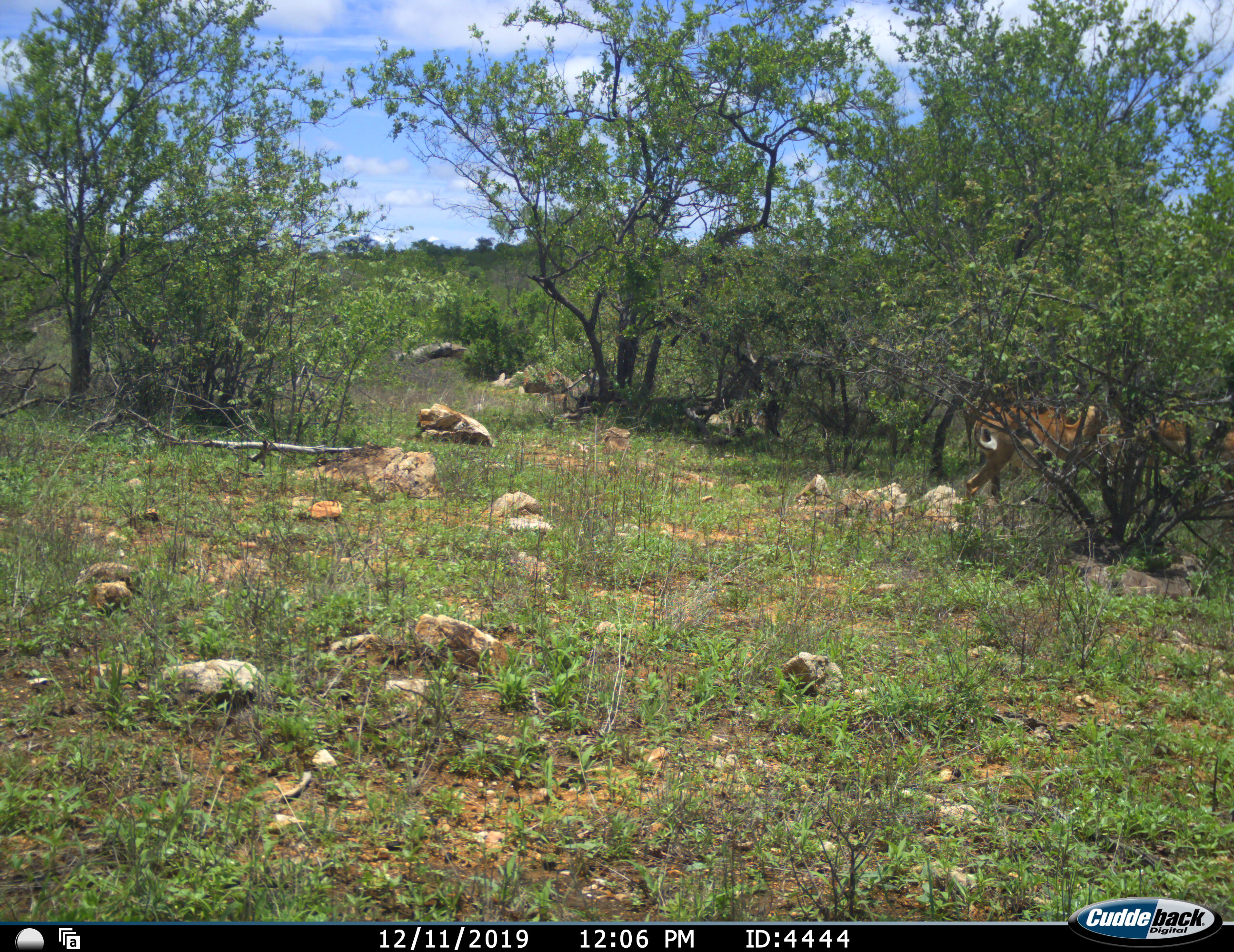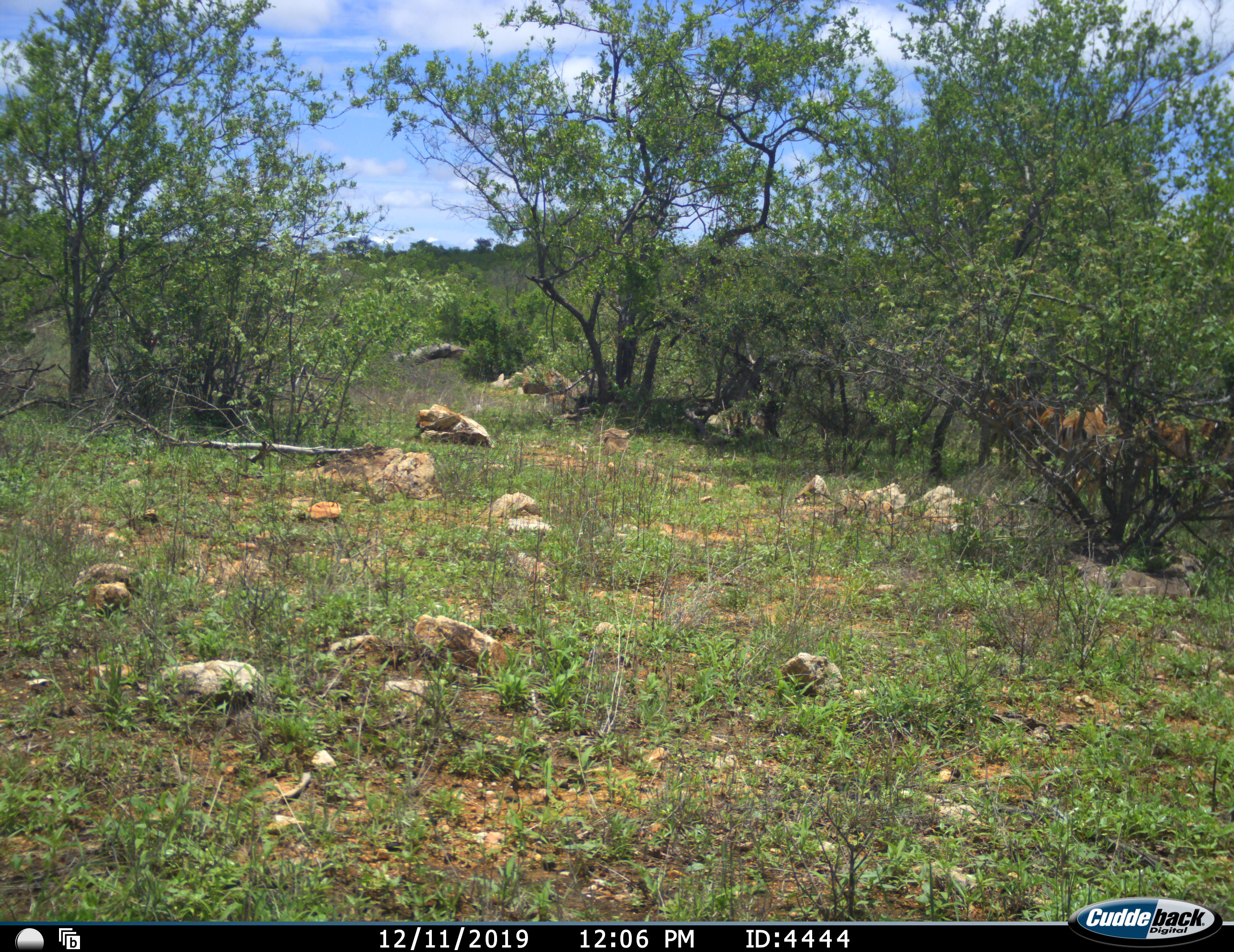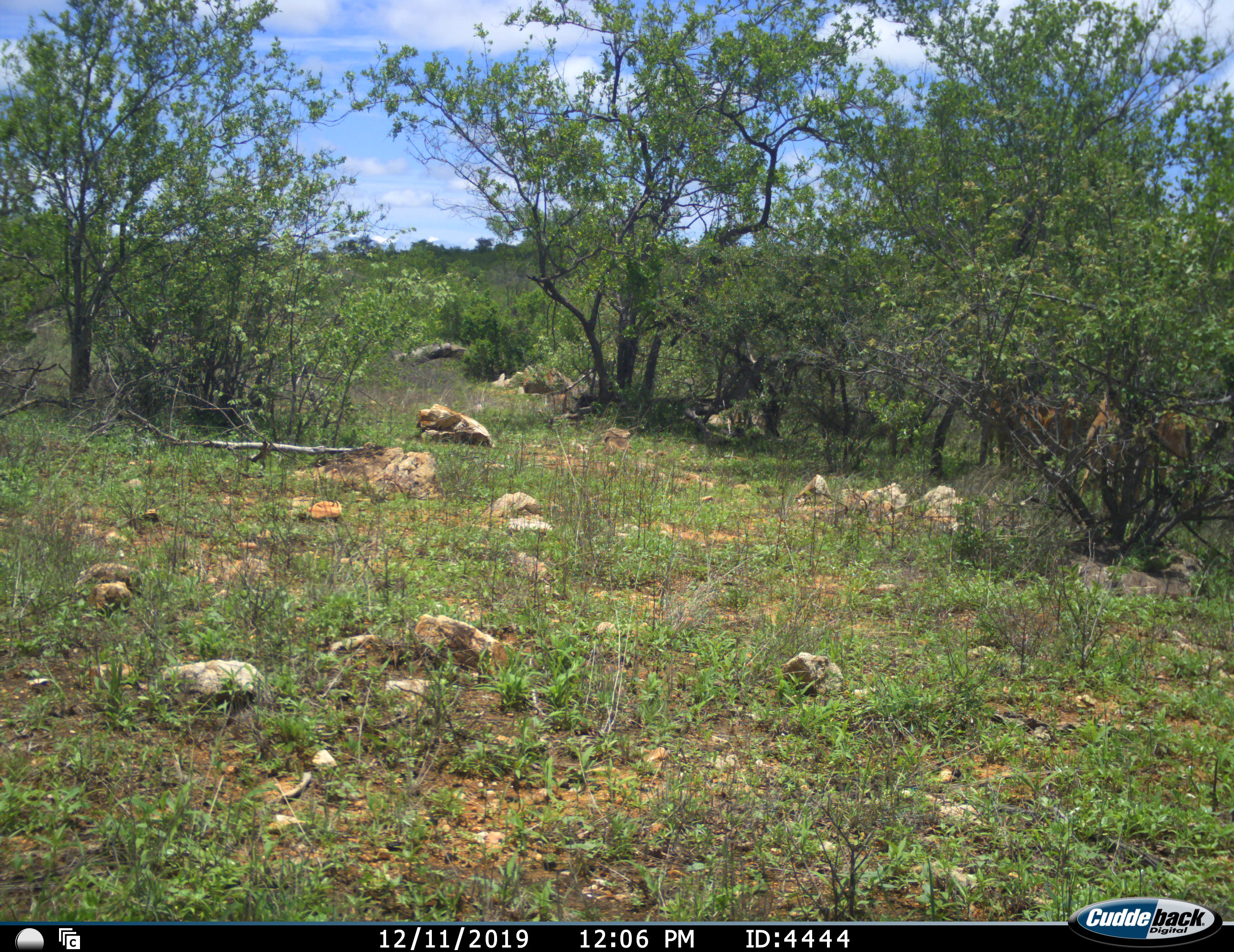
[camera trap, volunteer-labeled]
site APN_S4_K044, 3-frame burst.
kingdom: Animalia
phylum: Chordata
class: Mammalia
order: Artiodactyla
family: Bovidae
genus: Aepyceros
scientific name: Aepyceros melampus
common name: impala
Impala (Aepyceros melampus), count 3. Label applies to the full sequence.